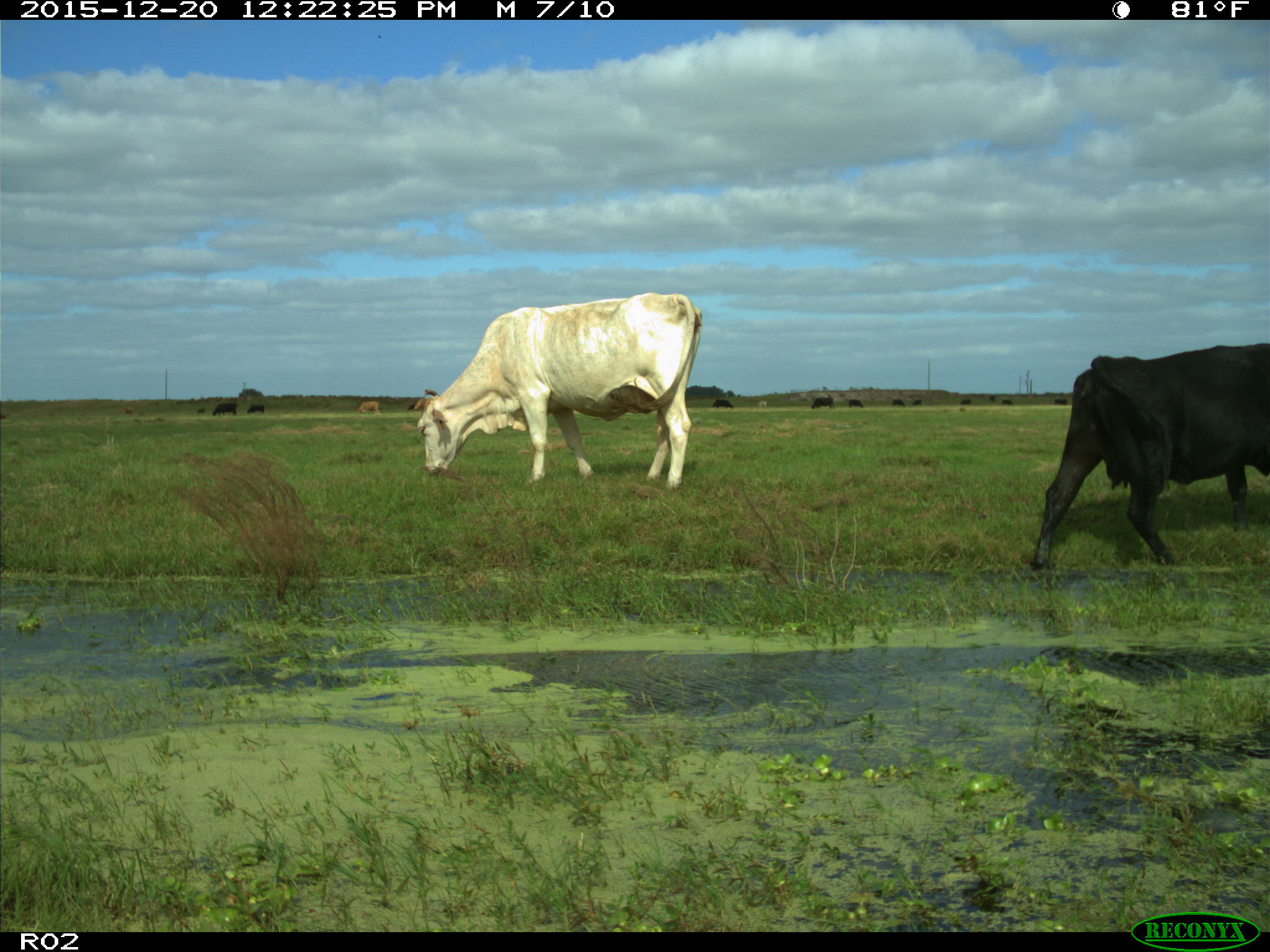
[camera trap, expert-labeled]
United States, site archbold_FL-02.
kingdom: Animalia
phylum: Chordata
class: Mammalia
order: Artiodactyla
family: Bovidae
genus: Bos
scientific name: Bos taurus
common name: domestic cow